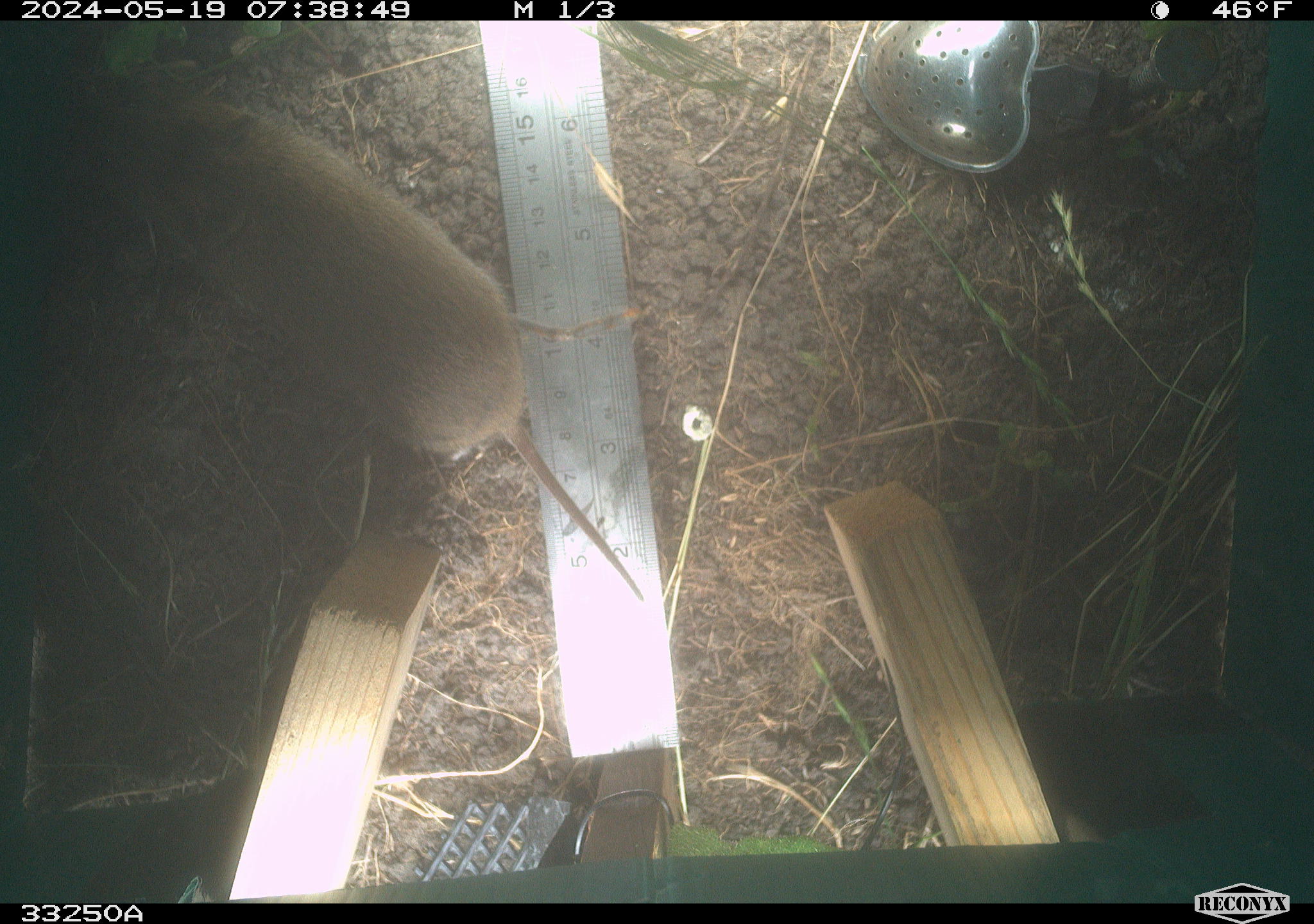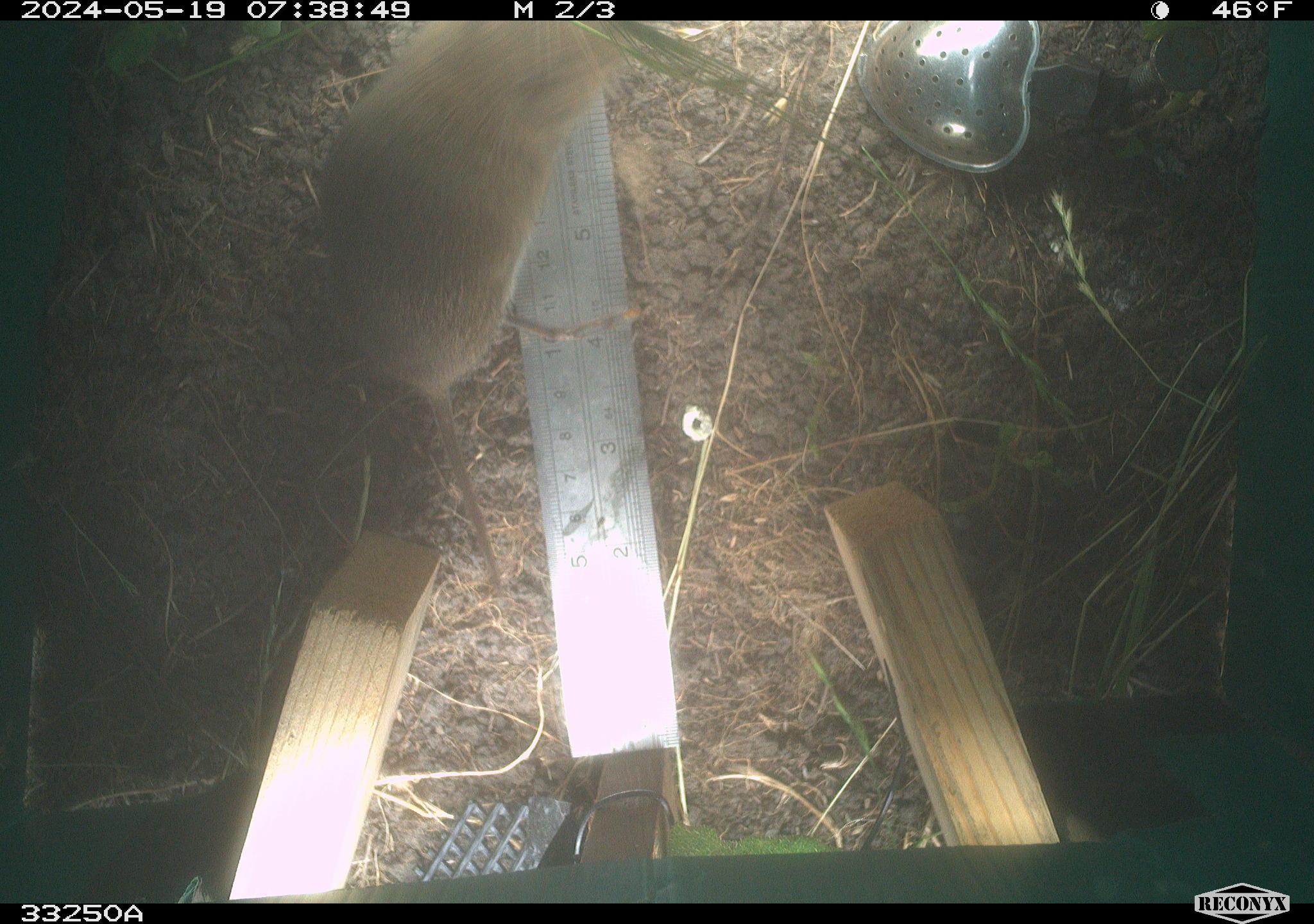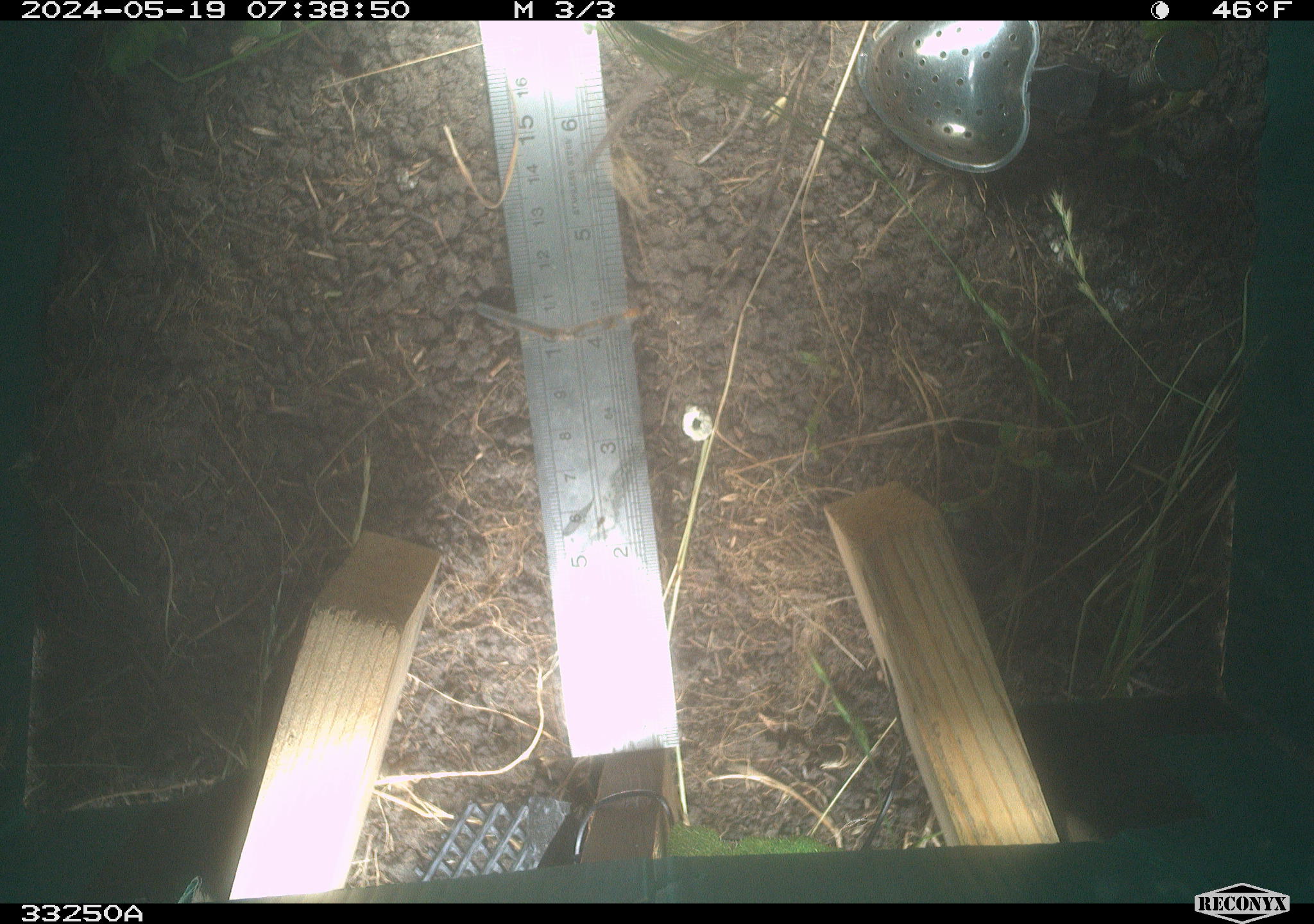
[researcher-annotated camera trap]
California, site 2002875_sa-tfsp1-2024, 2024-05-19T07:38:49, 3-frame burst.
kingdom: Animalia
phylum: Chordata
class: Mammalia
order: Rodentia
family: Cricetidae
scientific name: Arvicolinae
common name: voles, lemmings, and muskrats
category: arvicolinae subfamily